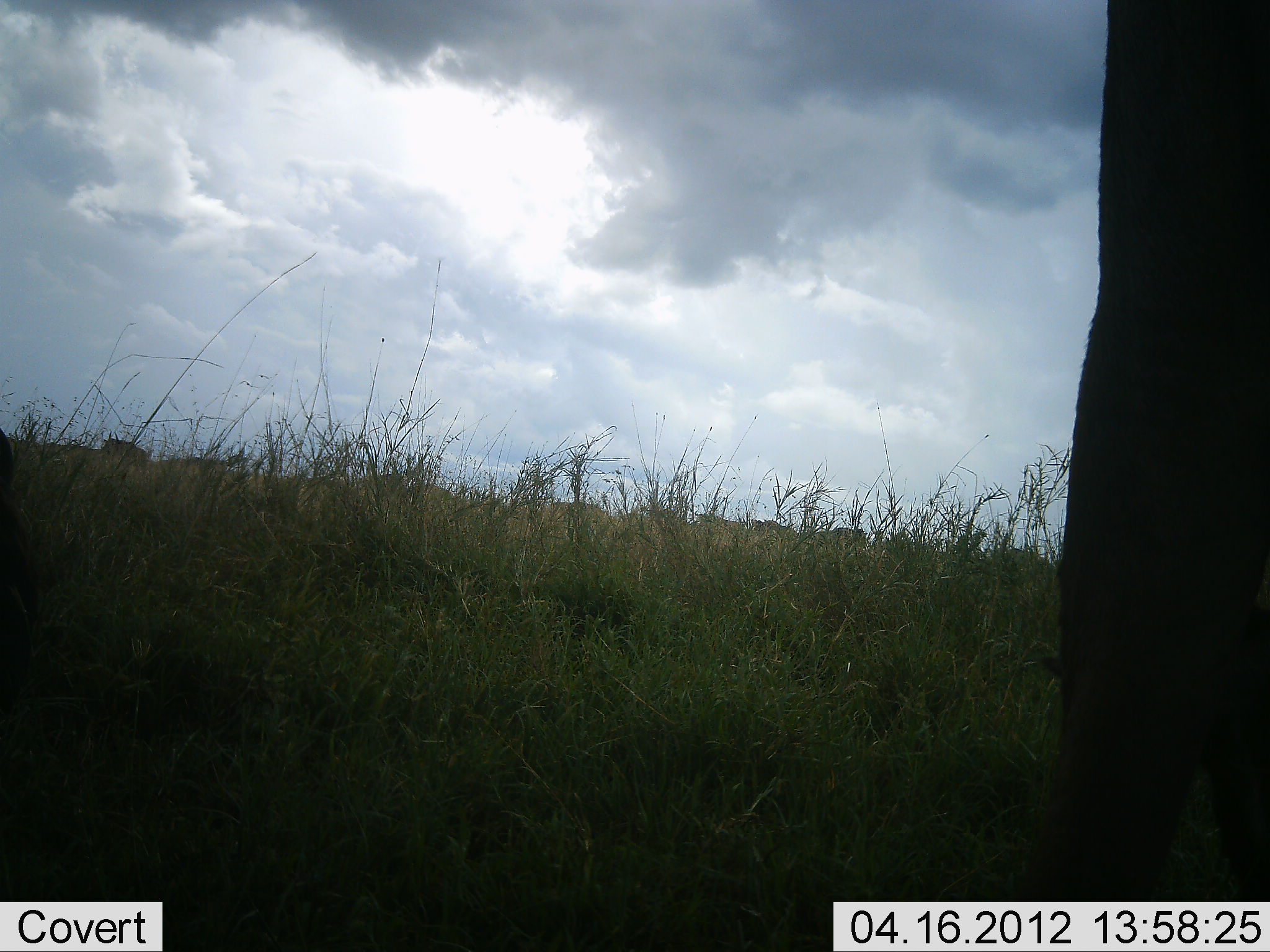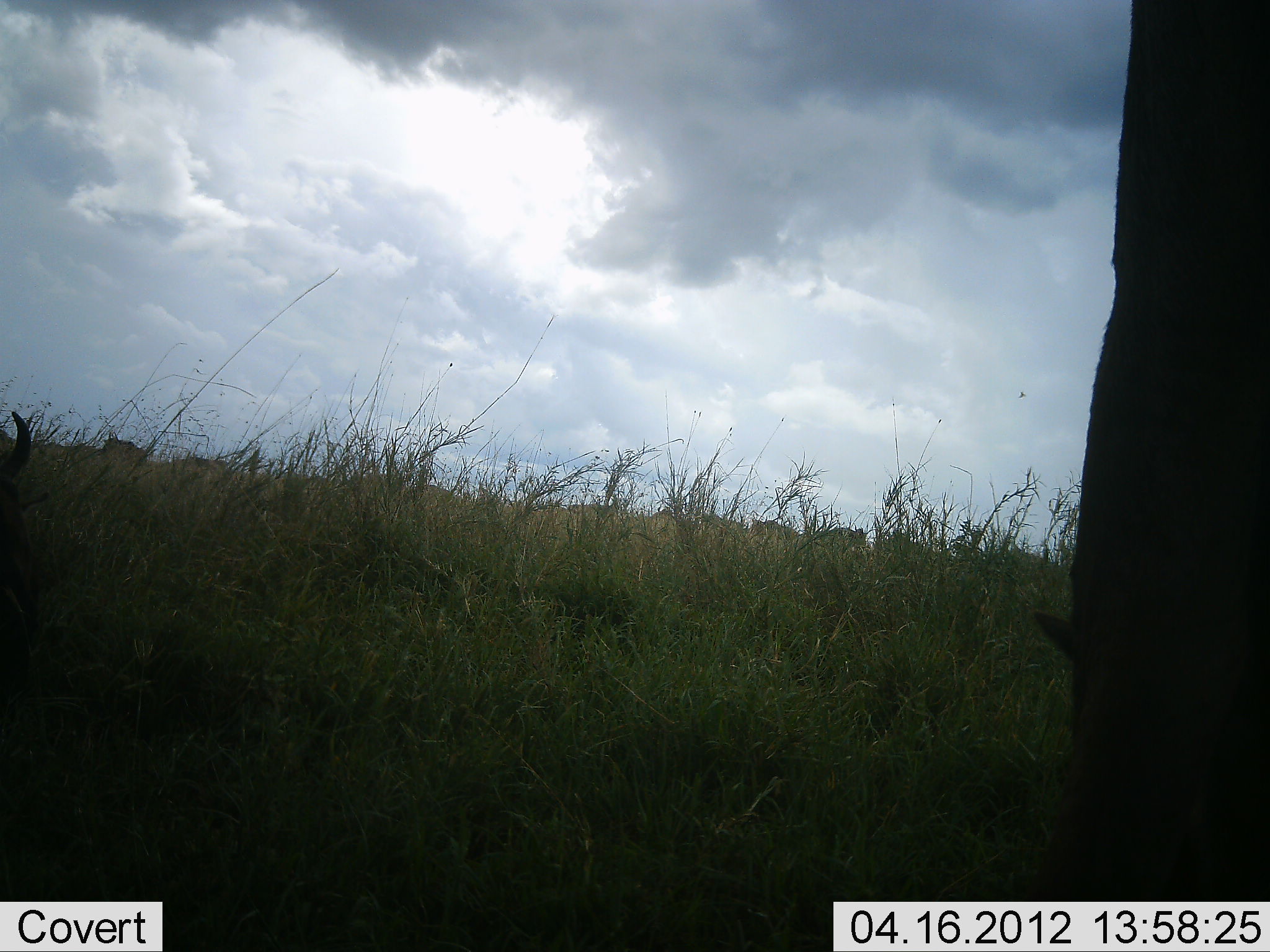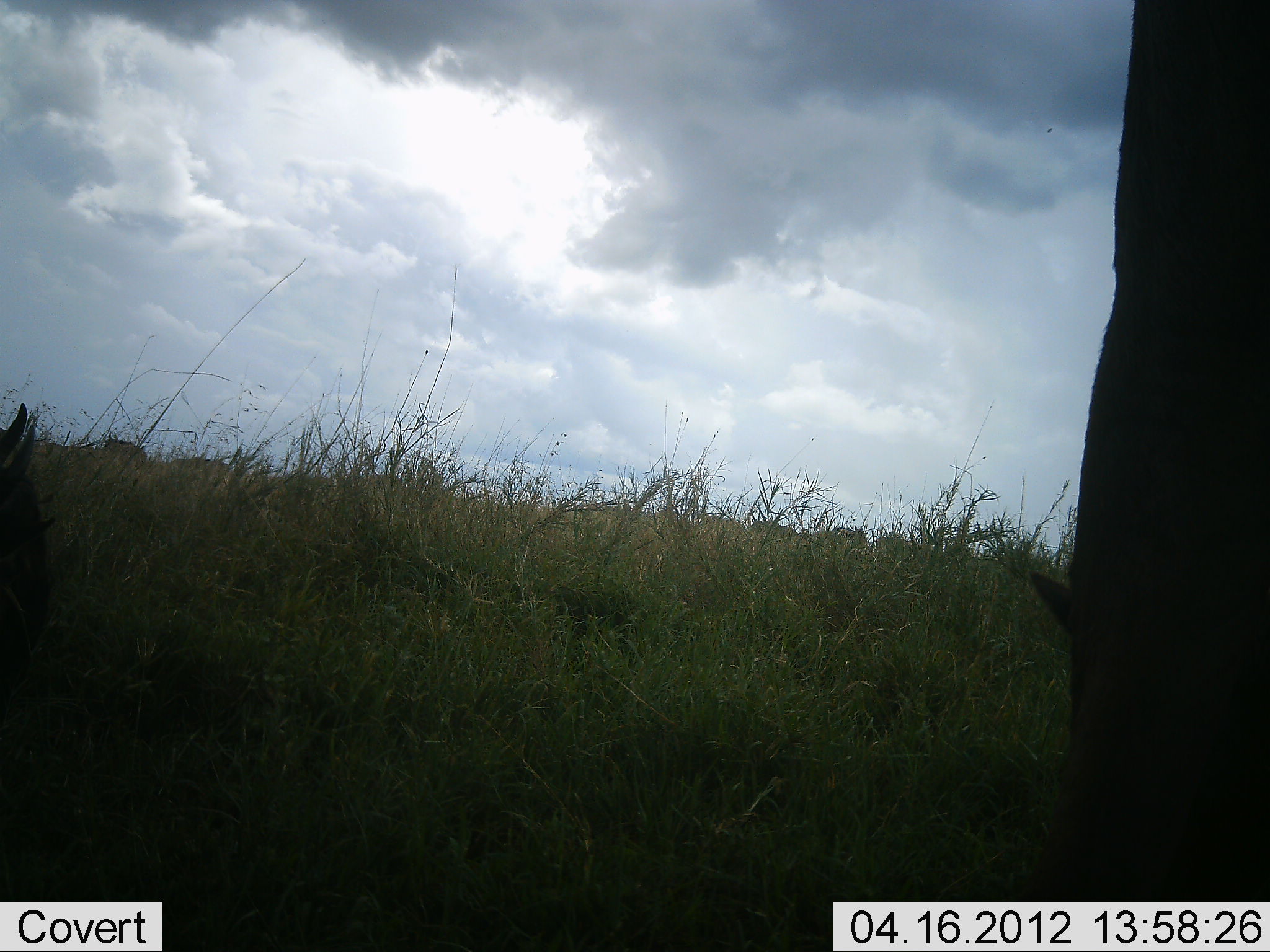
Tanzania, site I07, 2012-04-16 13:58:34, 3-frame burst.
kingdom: Animalia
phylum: Chordata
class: Mammalia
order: Artiodactyla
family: Bovidae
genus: Connochaetes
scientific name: Connochaetes taurinus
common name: blue wildebeest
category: wildebeest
Wildebeest (blue wildebeest) (Connochaetes taurinus), count 2. Behavior (volunteer vote fractions): standing 54%, resting 23%, moving 8%, interacting 0%. Young present (vote fraction): 0%. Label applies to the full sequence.